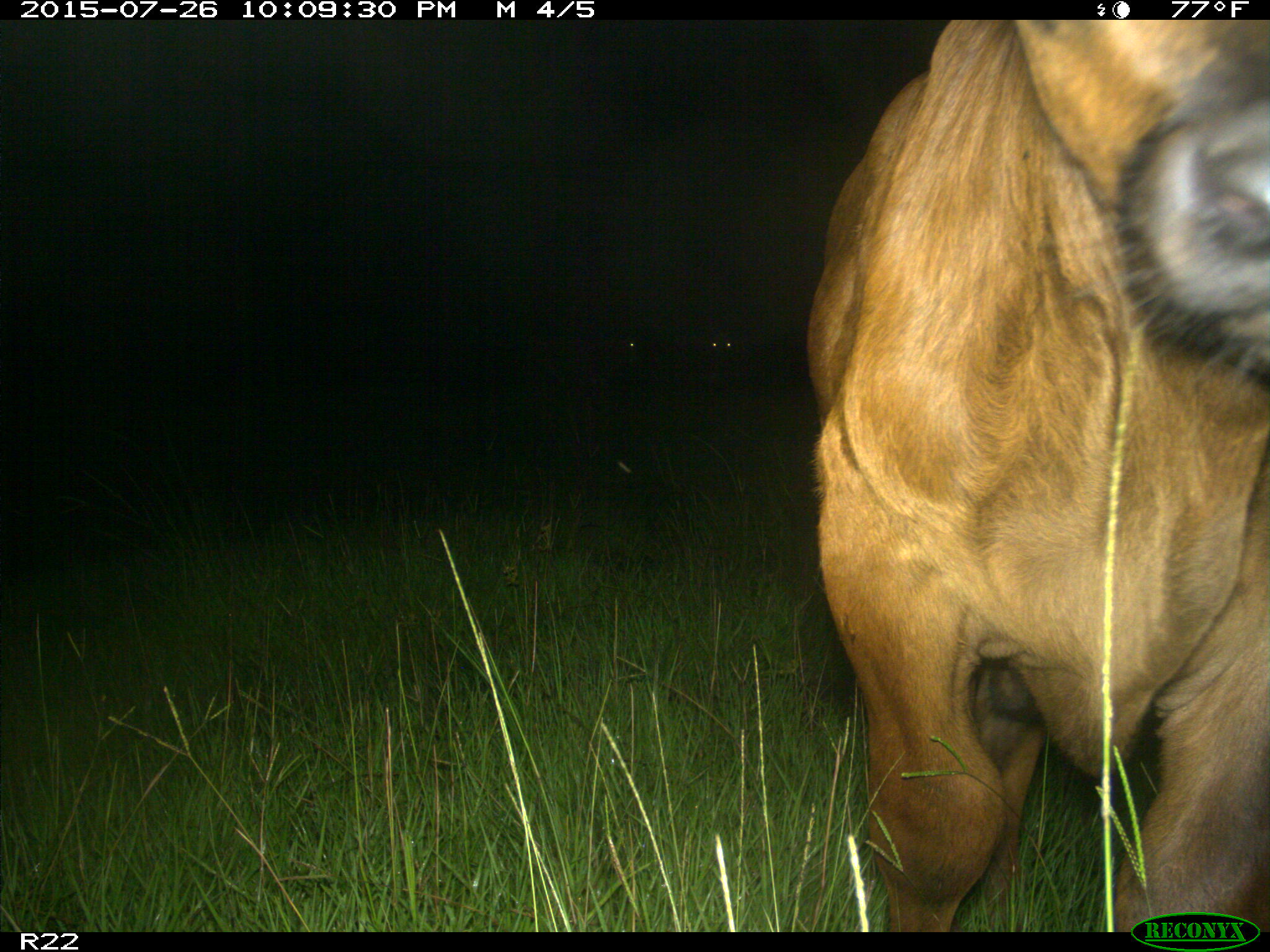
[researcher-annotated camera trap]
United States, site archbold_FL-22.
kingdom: Animalia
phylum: Chordata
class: Mammalia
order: Artiodactyla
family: Bovidae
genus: Bos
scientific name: Bos taurus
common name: domestic cow